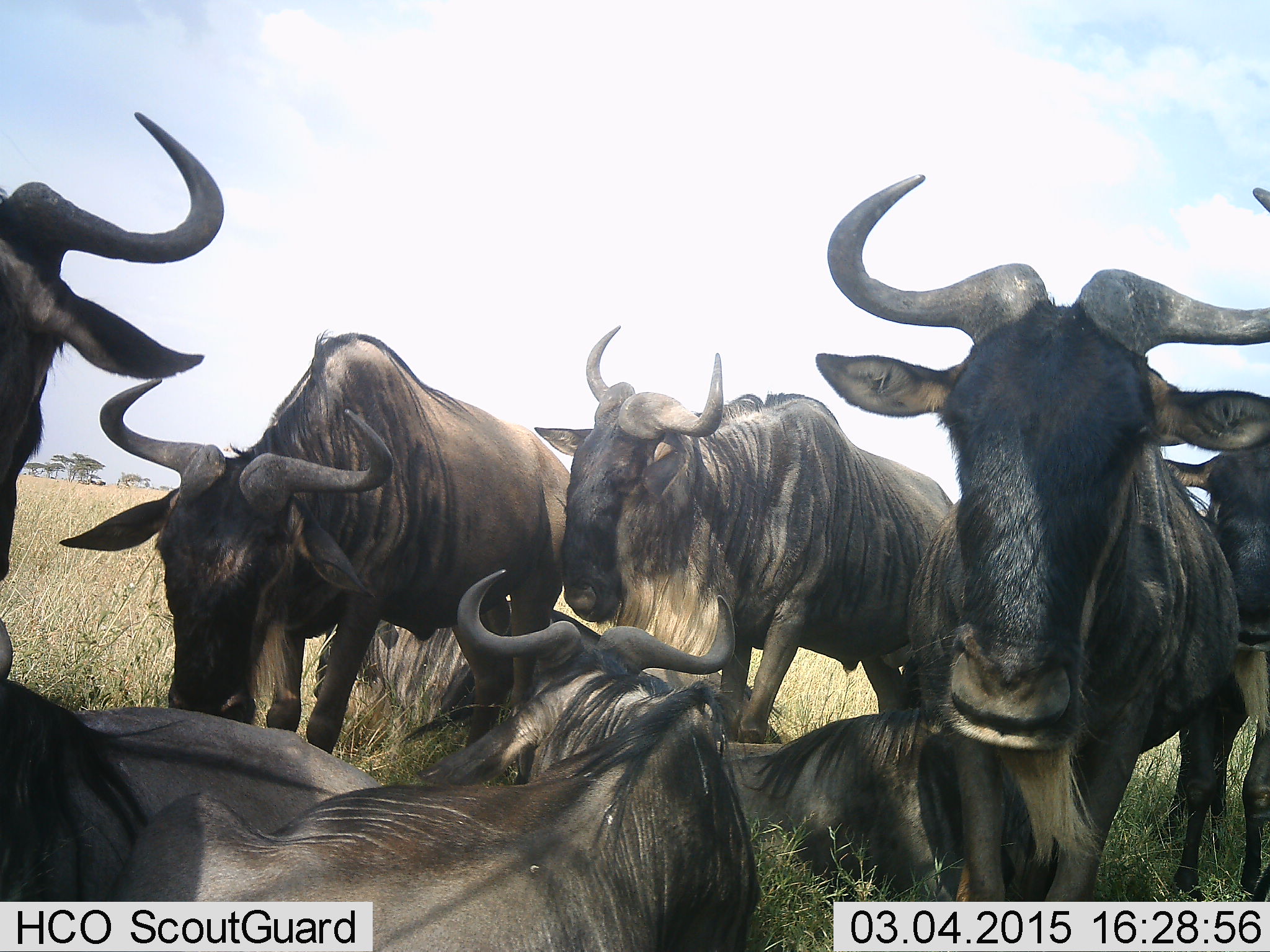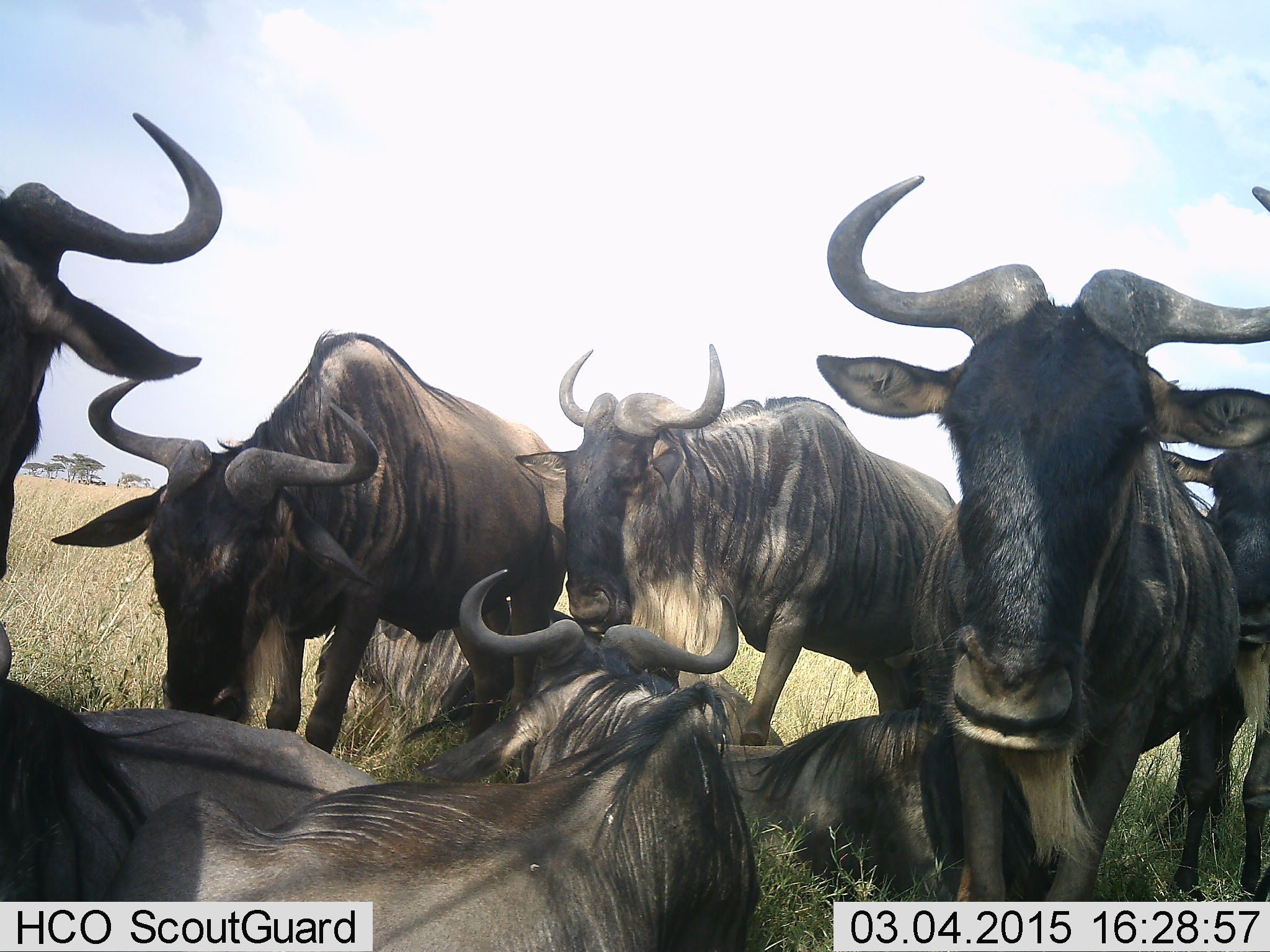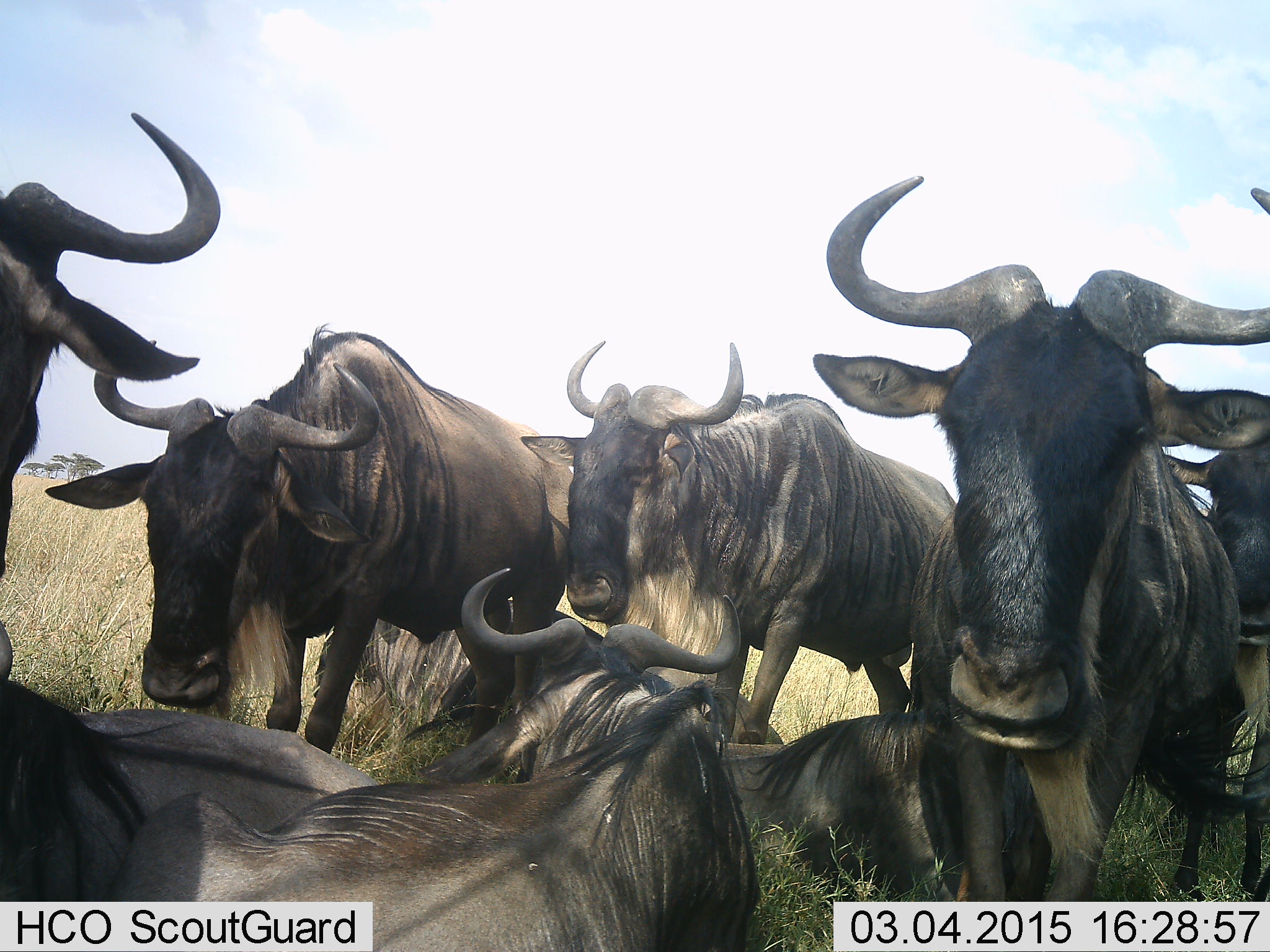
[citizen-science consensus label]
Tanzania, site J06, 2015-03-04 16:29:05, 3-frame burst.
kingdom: Animalia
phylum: Chordata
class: Mammalia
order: Artiodactyla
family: Bovidae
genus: Connochaetes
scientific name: Connochaetes taurinus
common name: blue wildebeest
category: wildebeest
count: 8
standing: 90%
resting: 100%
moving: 0%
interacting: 20%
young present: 0%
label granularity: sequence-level